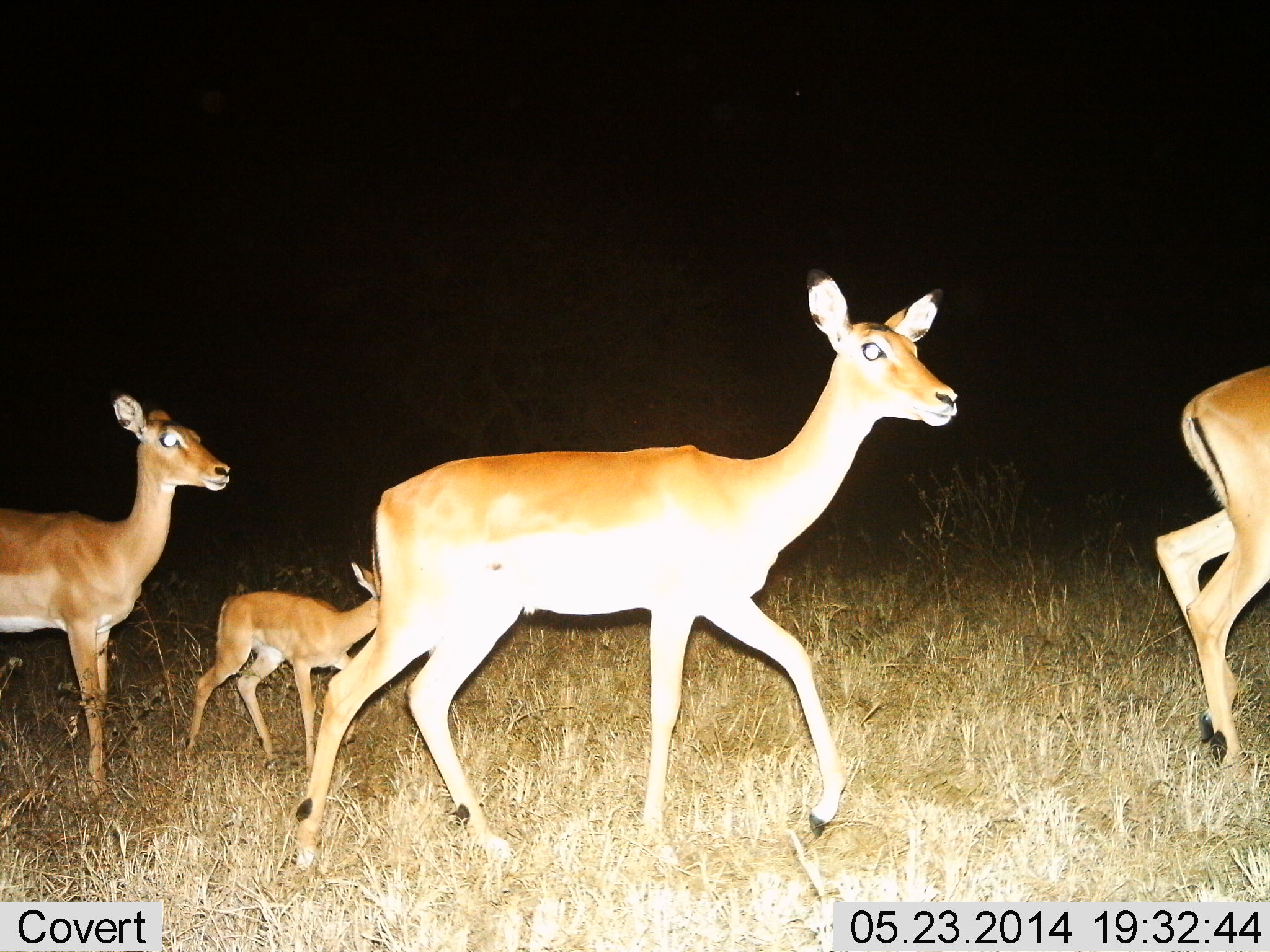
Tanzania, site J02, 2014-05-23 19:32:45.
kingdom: Animalia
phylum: Chordata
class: Mammalia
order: Artiodactyla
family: Bovidae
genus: Aepyceros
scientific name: Aepyceros melampus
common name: impala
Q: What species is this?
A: Impala (Aepyceros melampus).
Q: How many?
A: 4.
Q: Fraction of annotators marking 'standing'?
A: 20%.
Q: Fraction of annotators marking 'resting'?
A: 0%.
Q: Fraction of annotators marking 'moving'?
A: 100%.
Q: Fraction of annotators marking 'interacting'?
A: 0%.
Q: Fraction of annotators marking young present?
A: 100%.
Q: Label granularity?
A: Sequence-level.